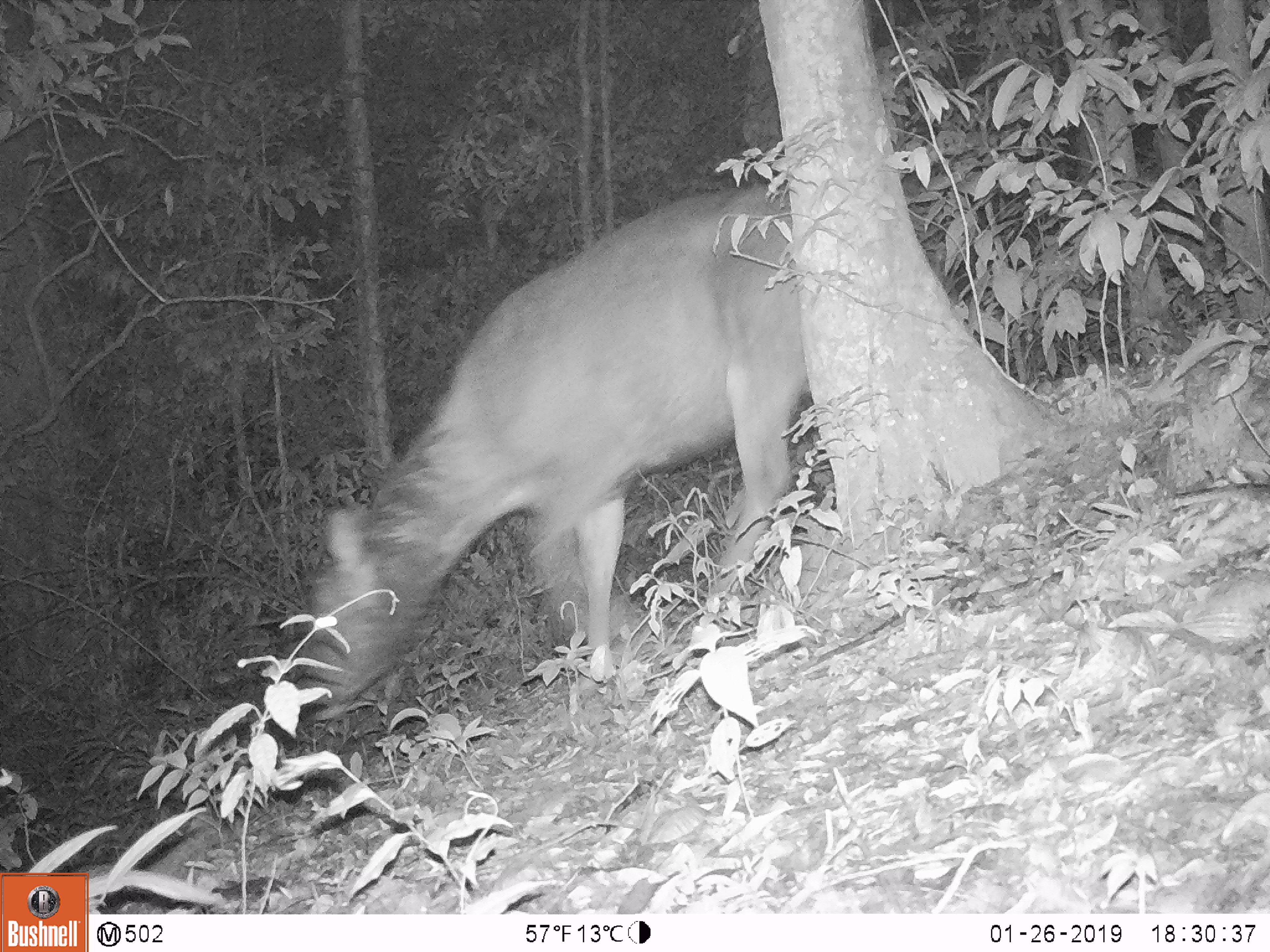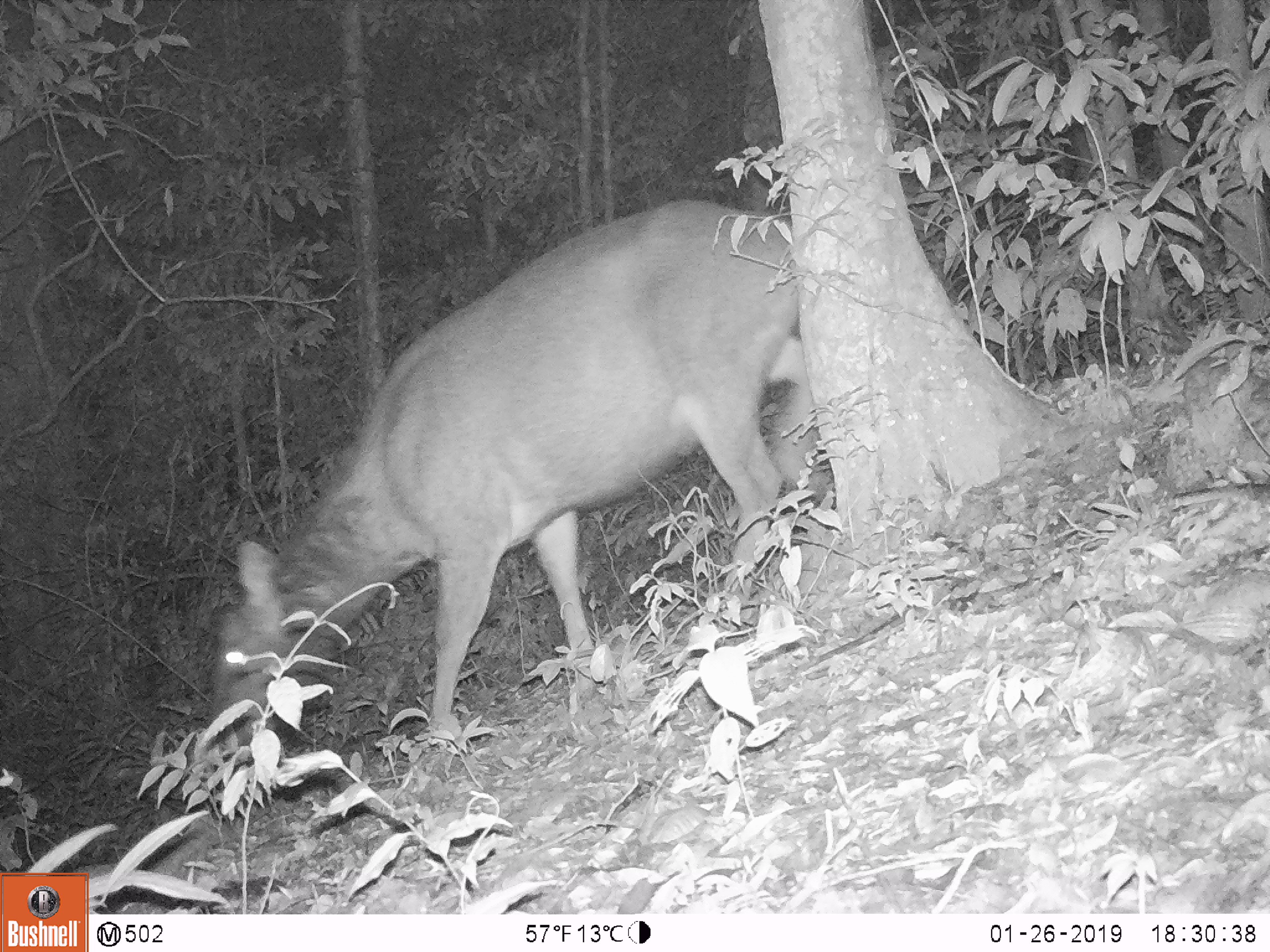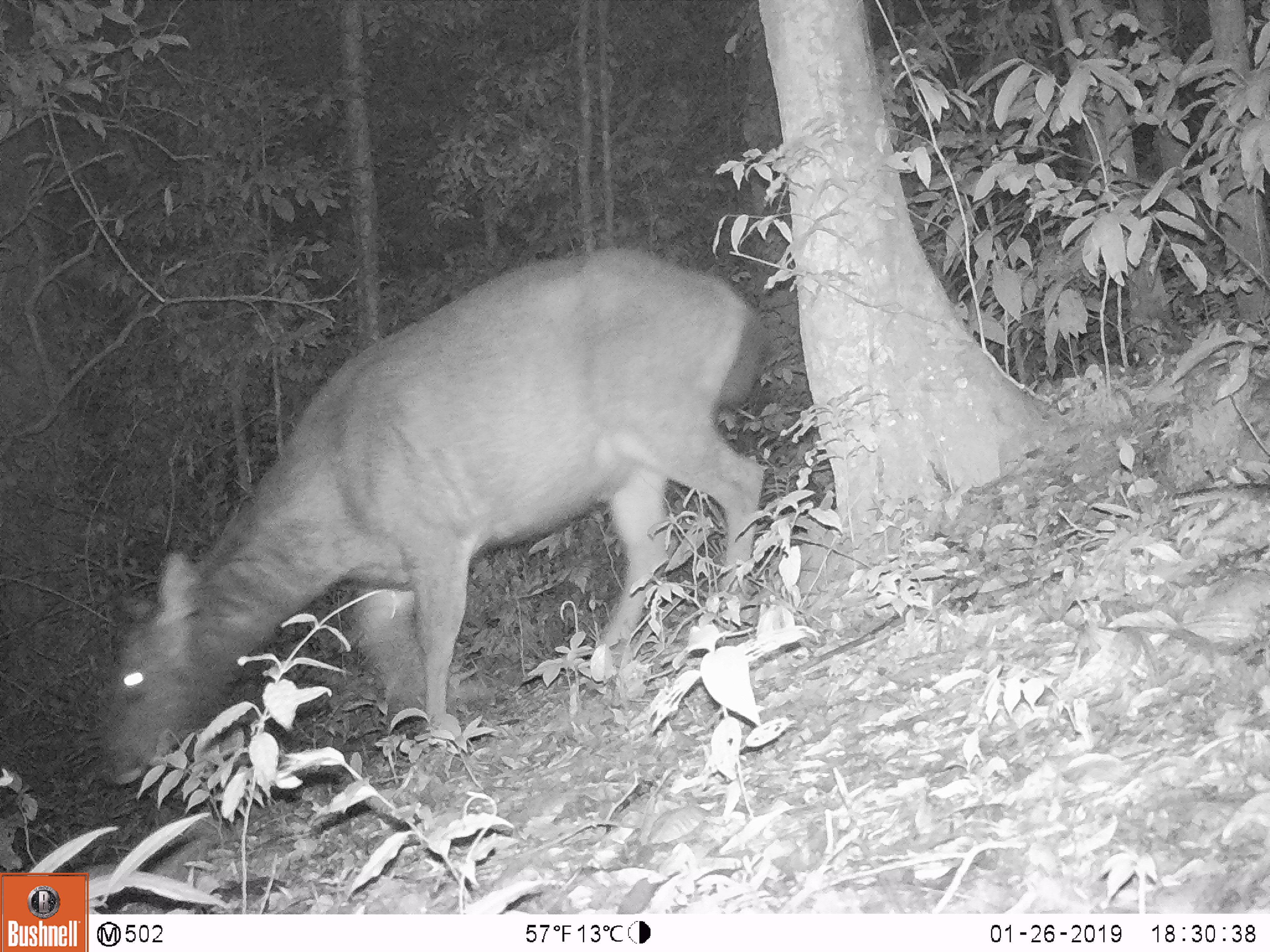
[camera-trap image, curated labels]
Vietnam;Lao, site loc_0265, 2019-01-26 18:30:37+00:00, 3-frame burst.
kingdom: Animalia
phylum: Chordata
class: Mammalia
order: Artiodactyla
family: Cervidae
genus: Rusa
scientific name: Rusa unicolor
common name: sambar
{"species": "sambar (Rusa unicolor)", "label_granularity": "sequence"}